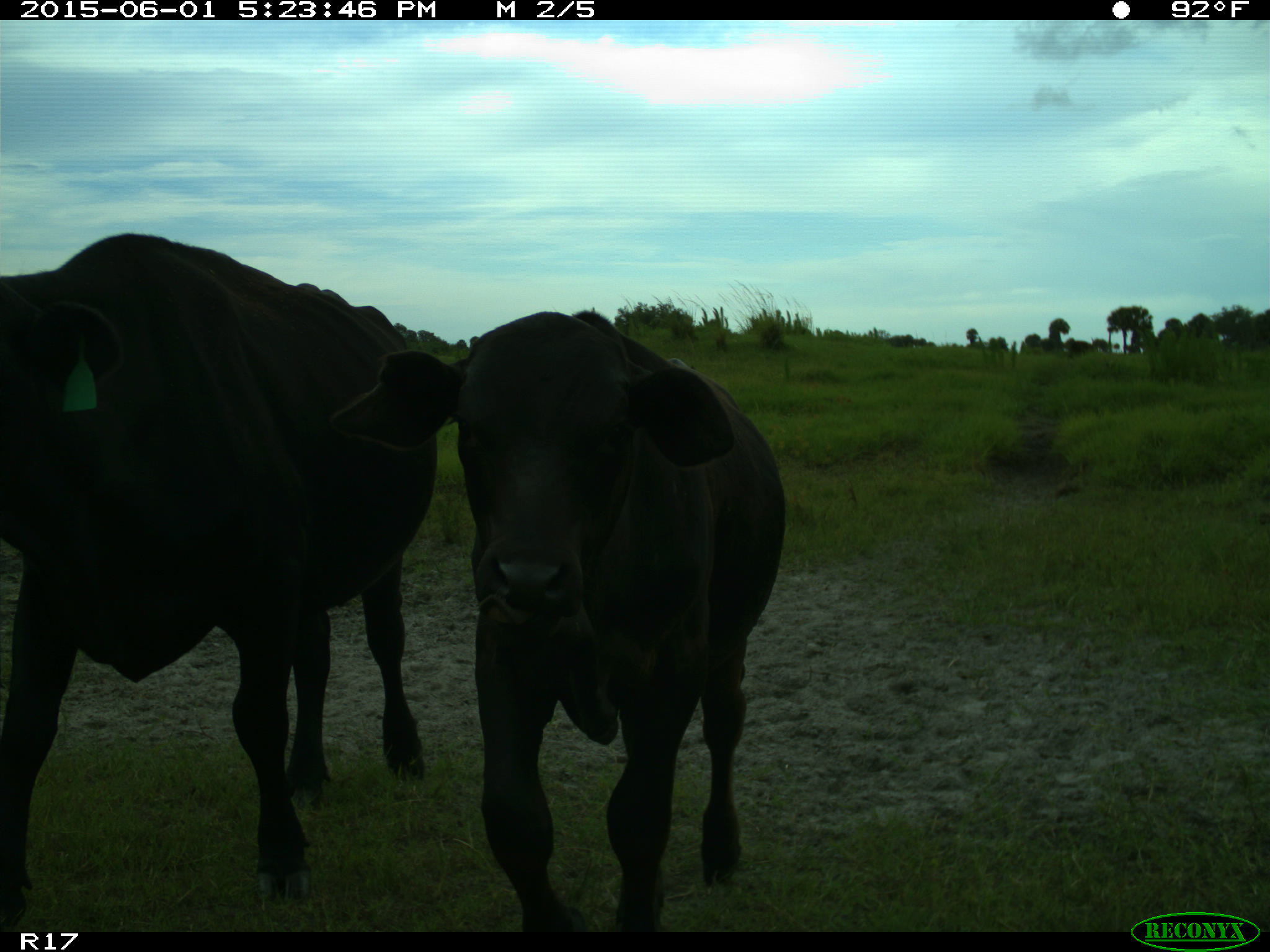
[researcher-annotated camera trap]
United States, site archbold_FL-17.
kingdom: Animalia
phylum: Chordata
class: Mammalia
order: Artiodactyla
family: Bovidae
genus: Bos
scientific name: Bos taurus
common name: domestic cow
Bos taurus (domestic cow).